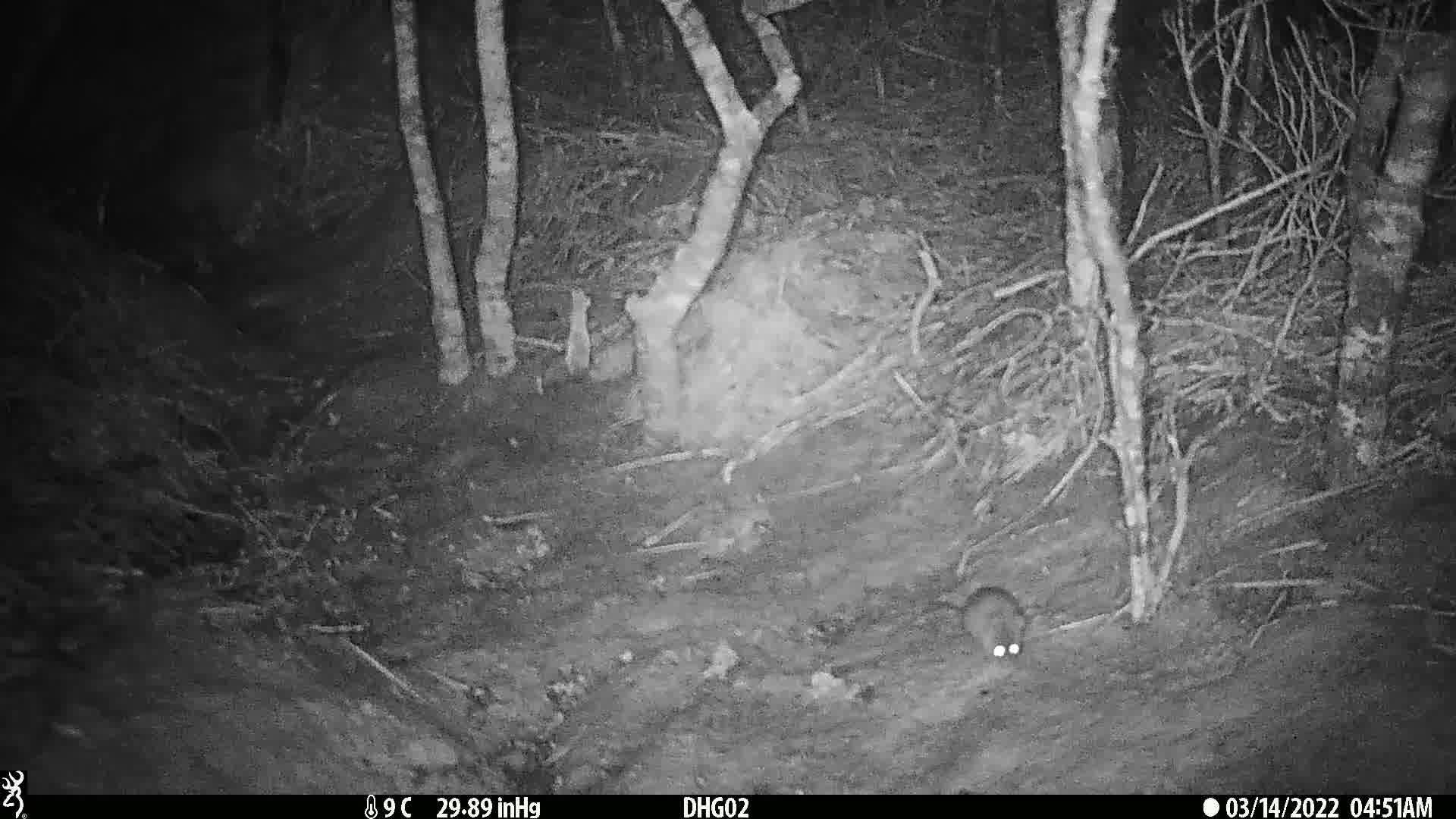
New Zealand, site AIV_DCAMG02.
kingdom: Animalia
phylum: Chordata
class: Mammalia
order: Rodentia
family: Muridae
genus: Mus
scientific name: Mus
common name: mouse